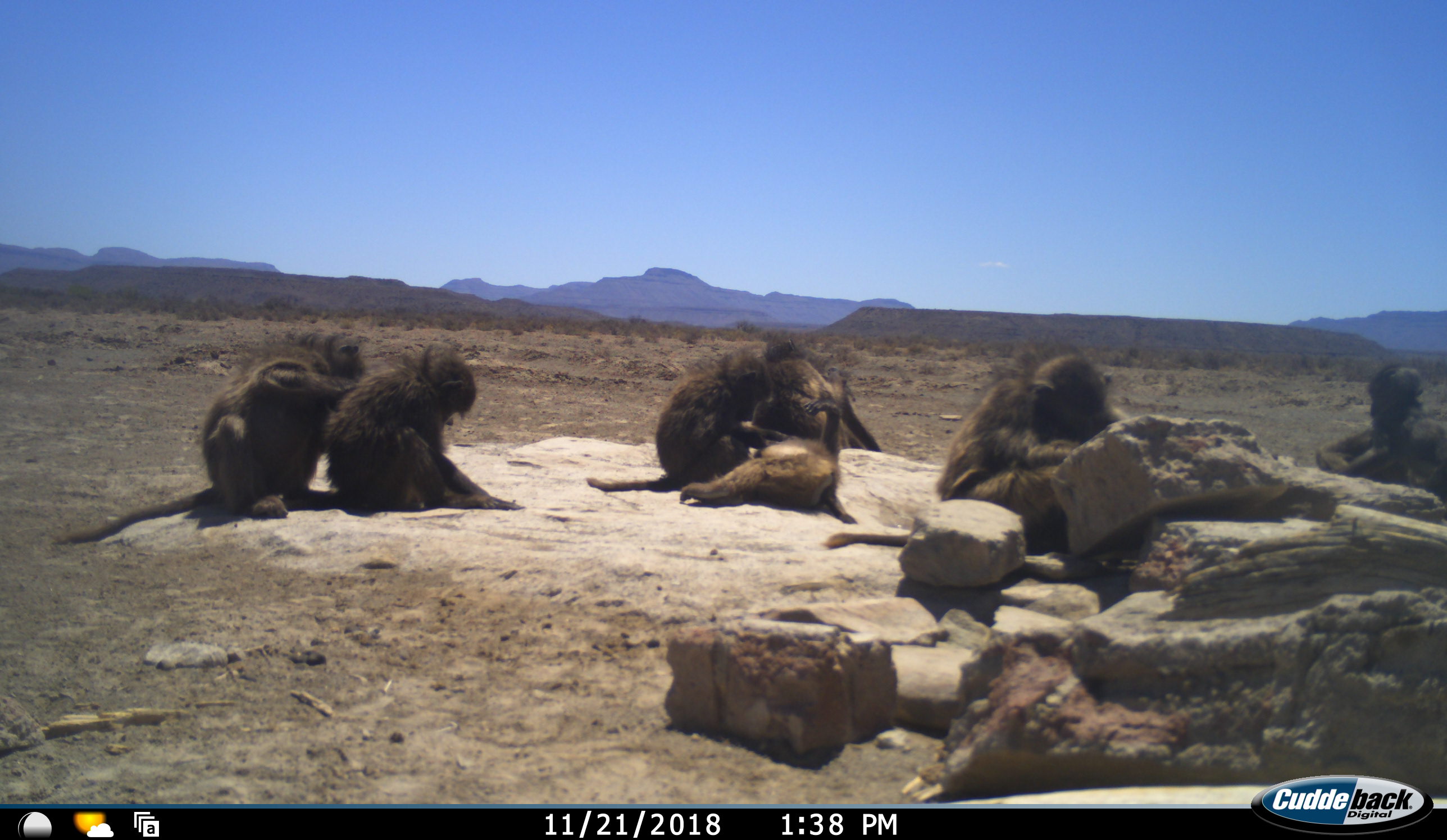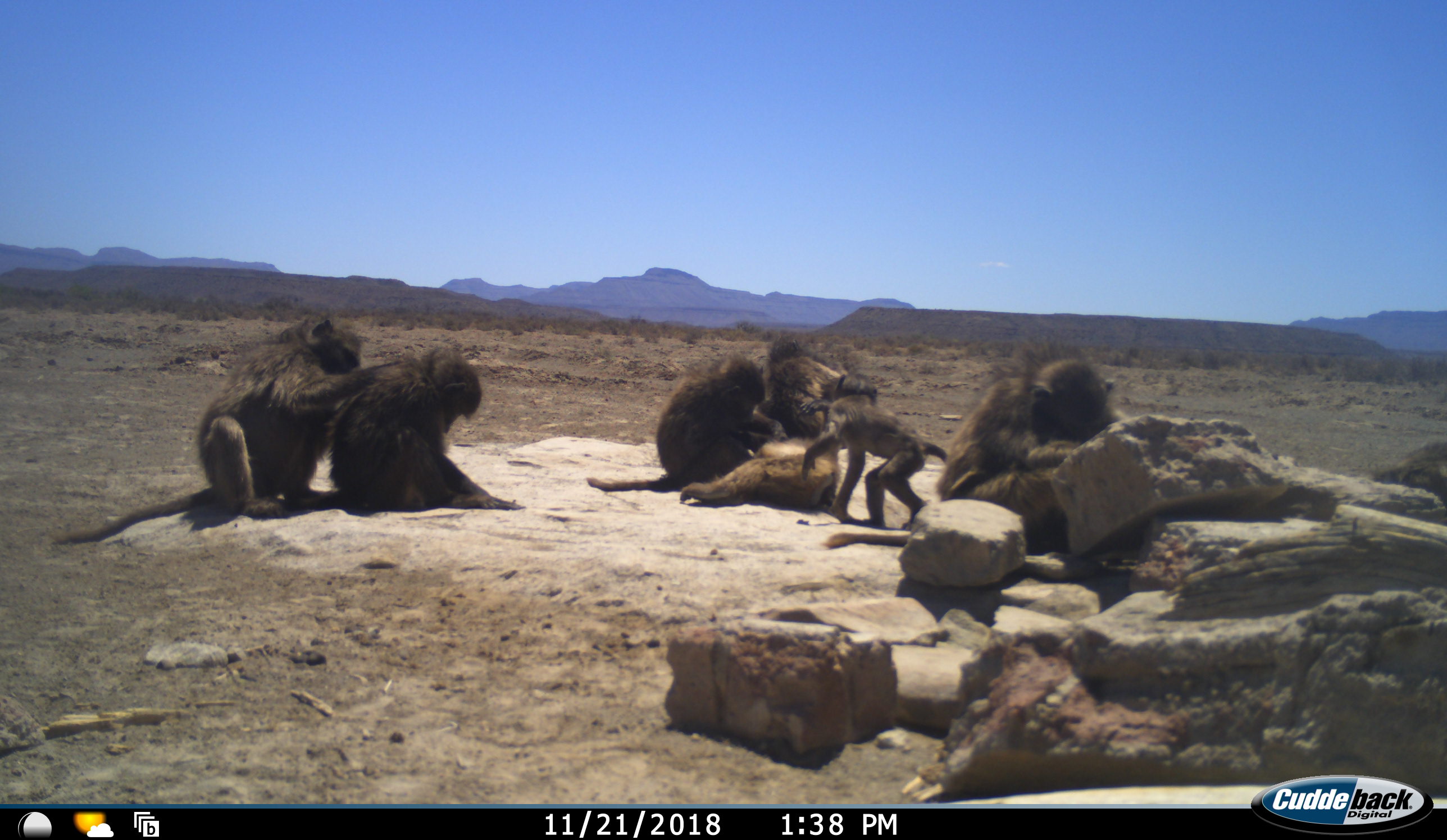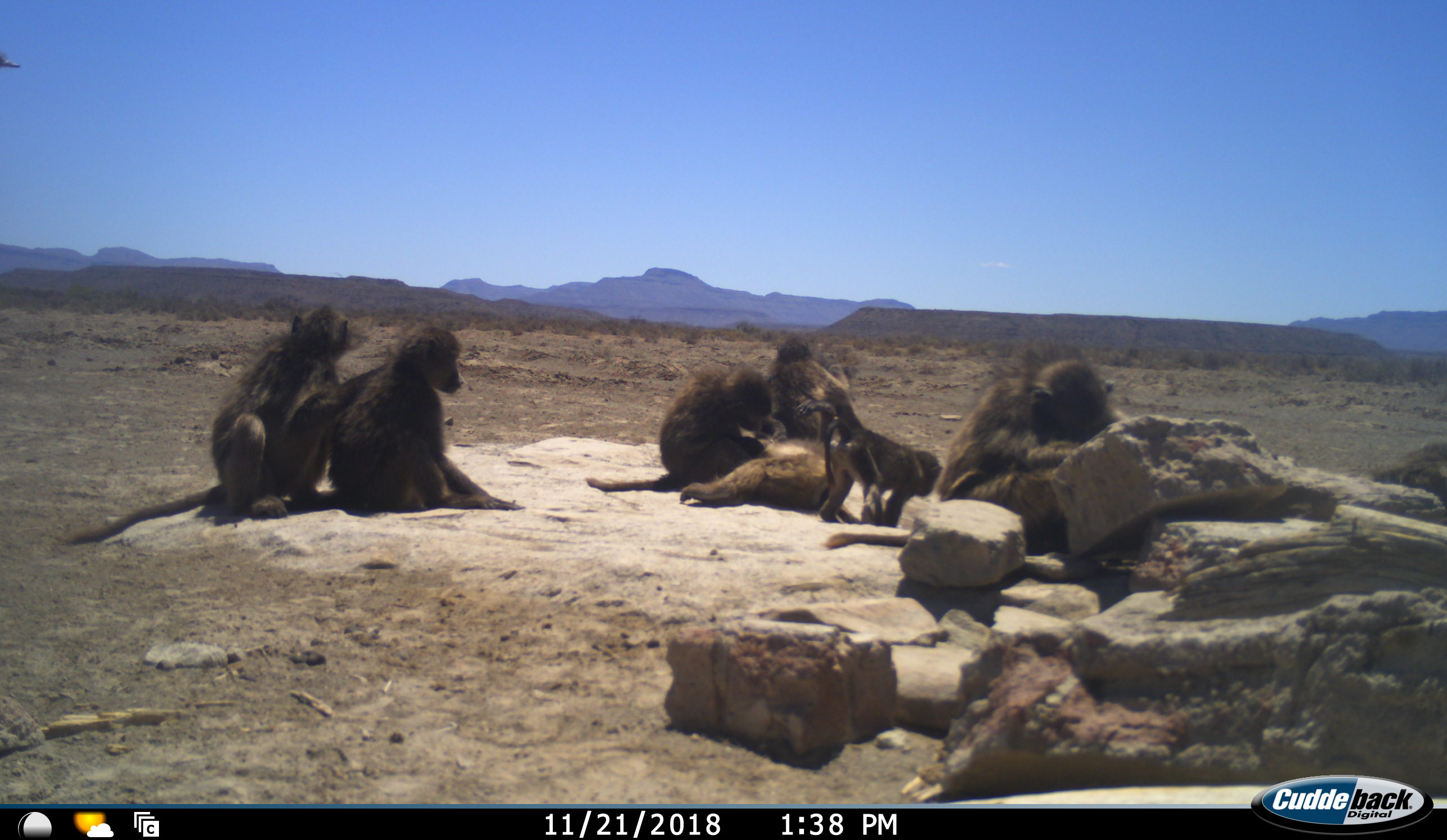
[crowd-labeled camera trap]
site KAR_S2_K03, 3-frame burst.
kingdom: Animalia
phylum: Chordata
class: Mammalia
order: Primates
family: Cercopithecidae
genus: Papio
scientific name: Papio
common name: baboon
Baboon (Papio), count 8. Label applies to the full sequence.